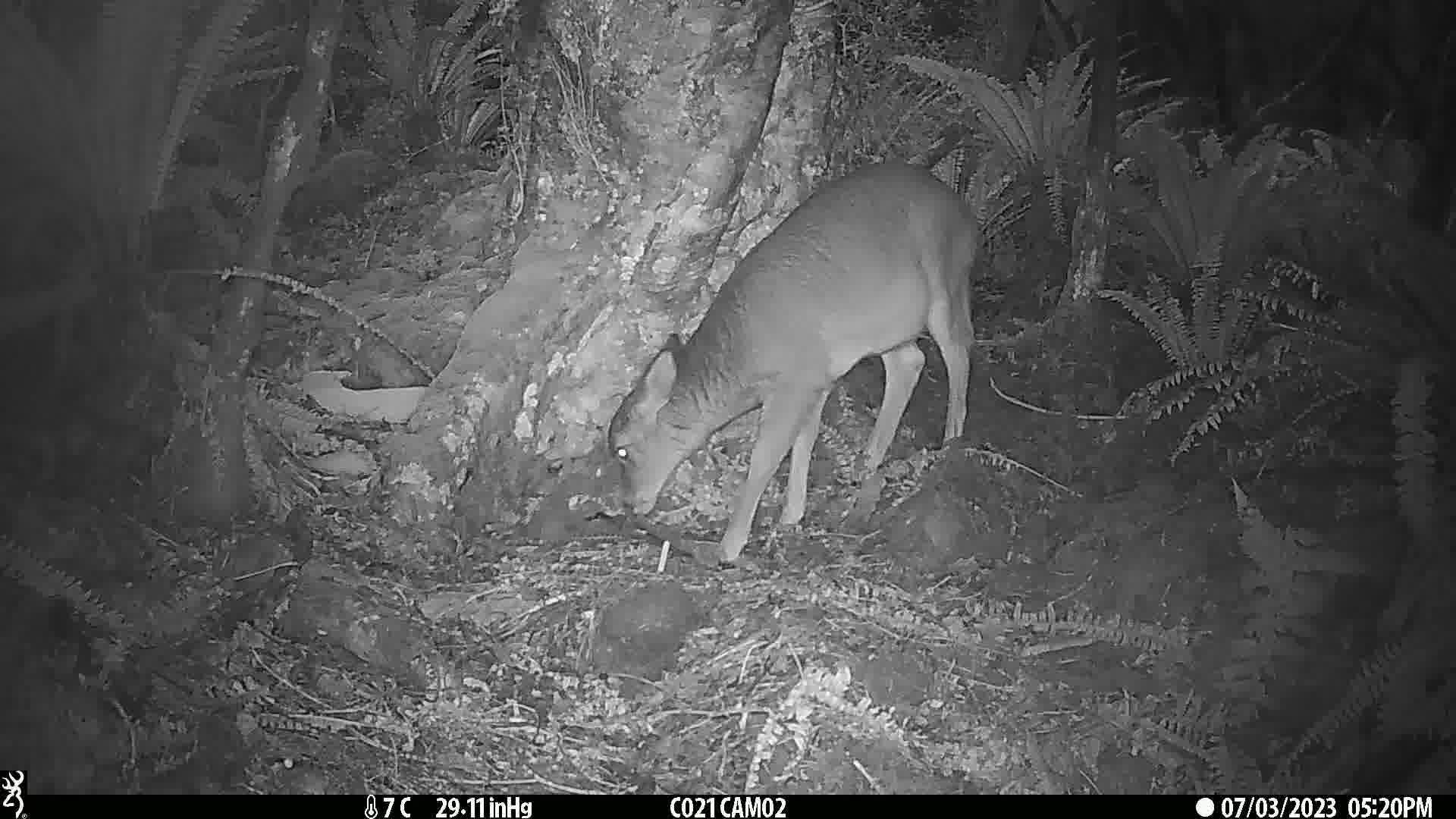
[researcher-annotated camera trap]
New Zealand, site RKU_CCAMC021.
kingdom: Animalia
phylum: Chordata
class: Mammalia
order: Artiodactyla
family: Cervidae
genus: Odocoileus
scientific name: Odocoileus virginianus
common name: white-tailed deer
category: white tailed deer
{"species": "white tailed deer (white-tailed deer) (Odocoileus virginianus)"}